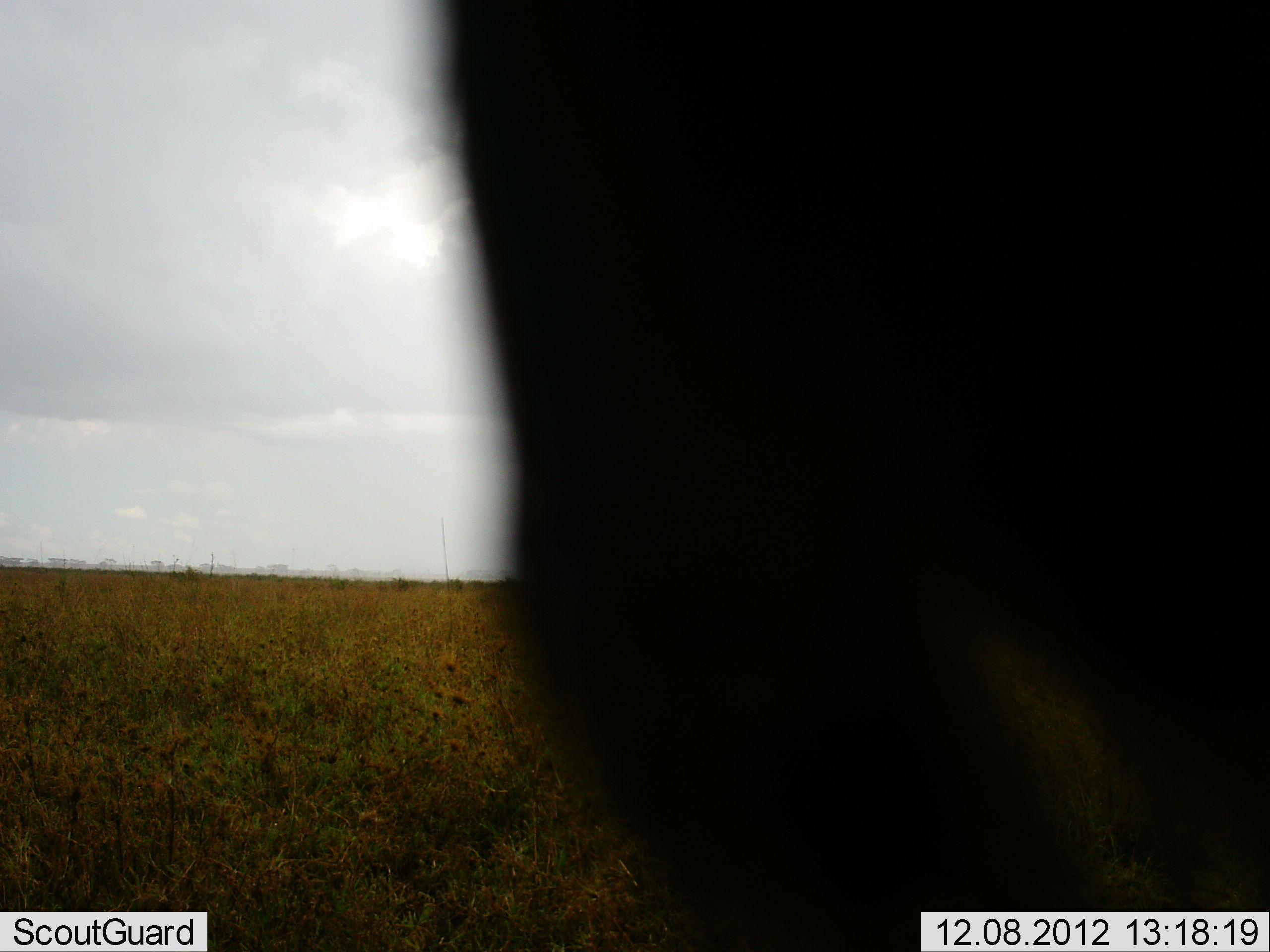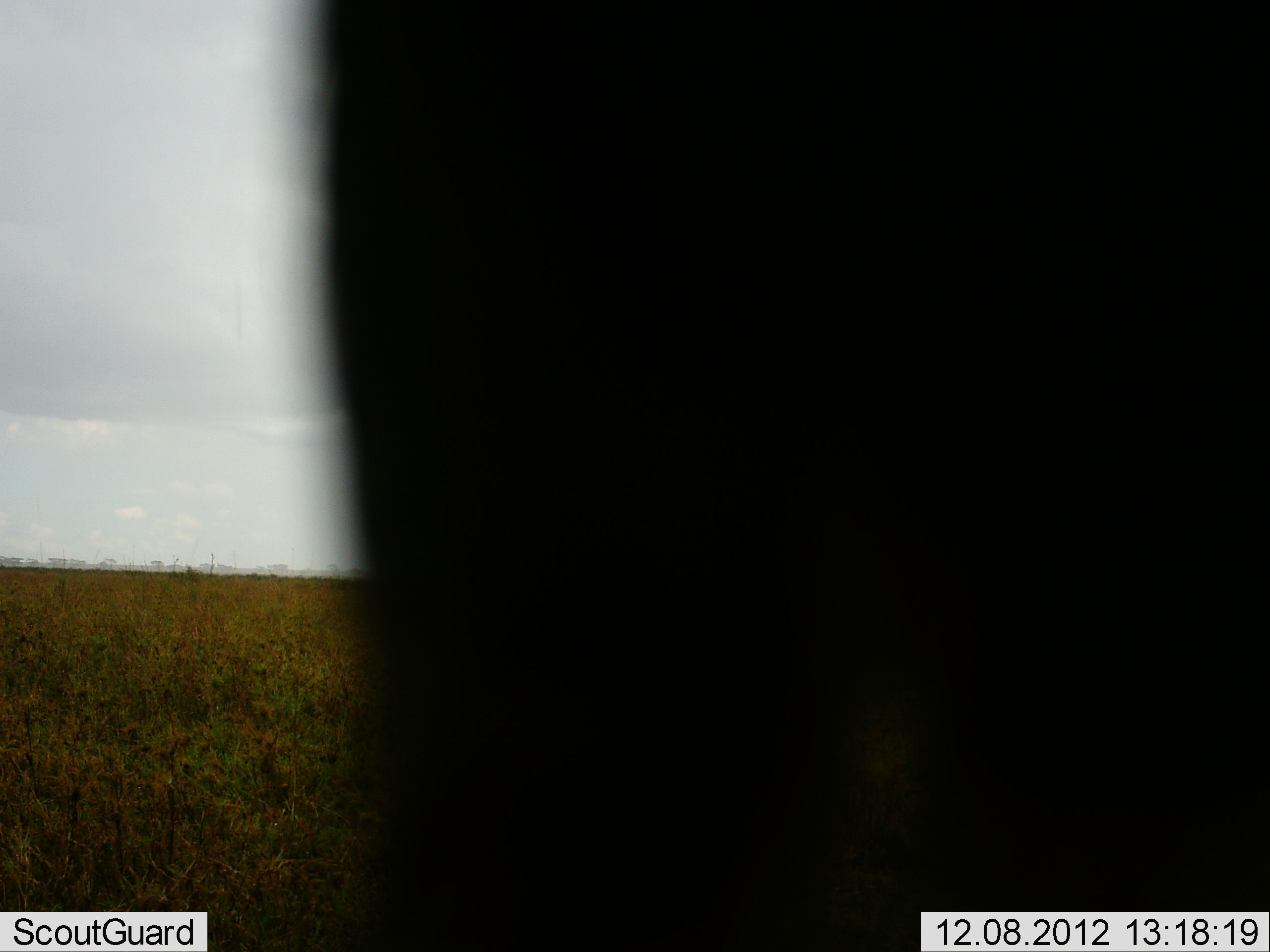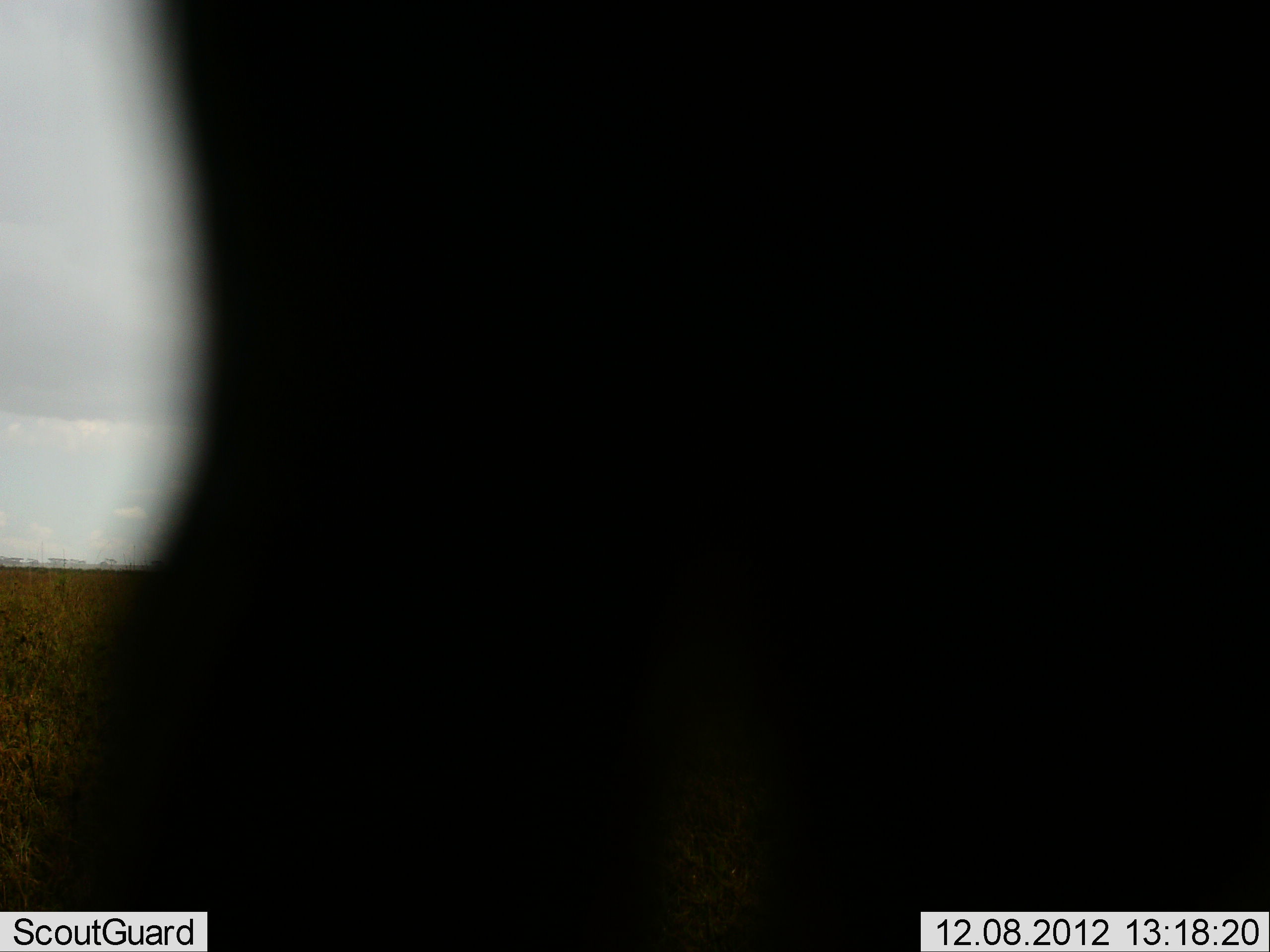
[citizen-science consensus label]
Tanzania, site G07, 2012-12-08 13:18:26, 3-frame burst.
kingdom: Animalia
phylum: Chordata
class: Mammalia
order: Artiodactyla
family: Bovidae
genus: Connochaetes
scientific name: Connochaetes taurinus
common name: blue wildebeest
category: wildebeest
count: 1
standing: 60%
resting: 10%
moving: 30%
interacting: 0%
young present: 0%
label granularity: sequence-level